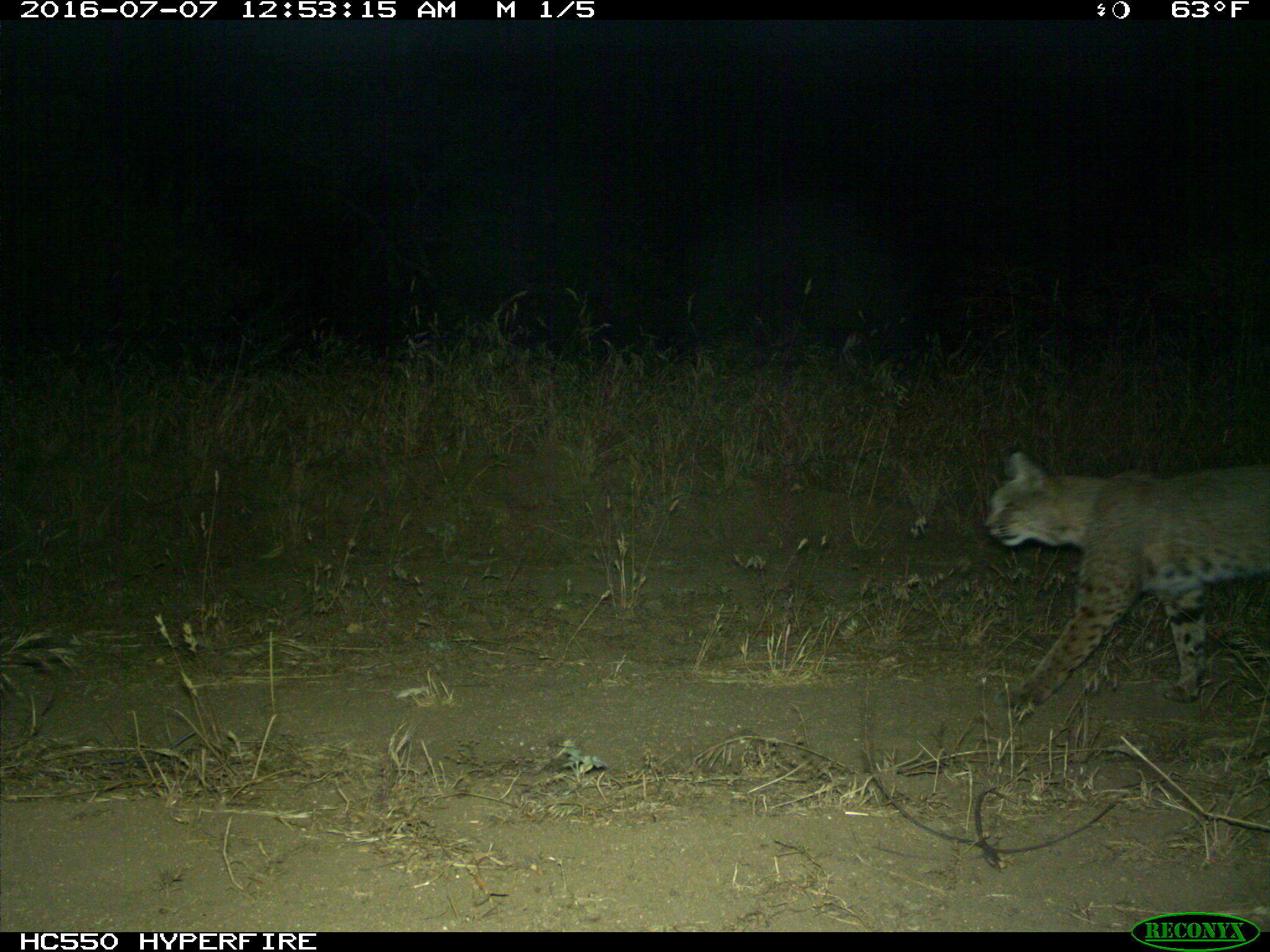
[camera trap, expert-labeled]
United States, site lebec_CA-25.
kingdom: Animalia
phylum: Chordata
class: Mammalia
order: Carnivora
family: Felidae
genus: Lynx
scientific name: Lynx rufus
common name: bobcat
Lynx rufus (bobcat).